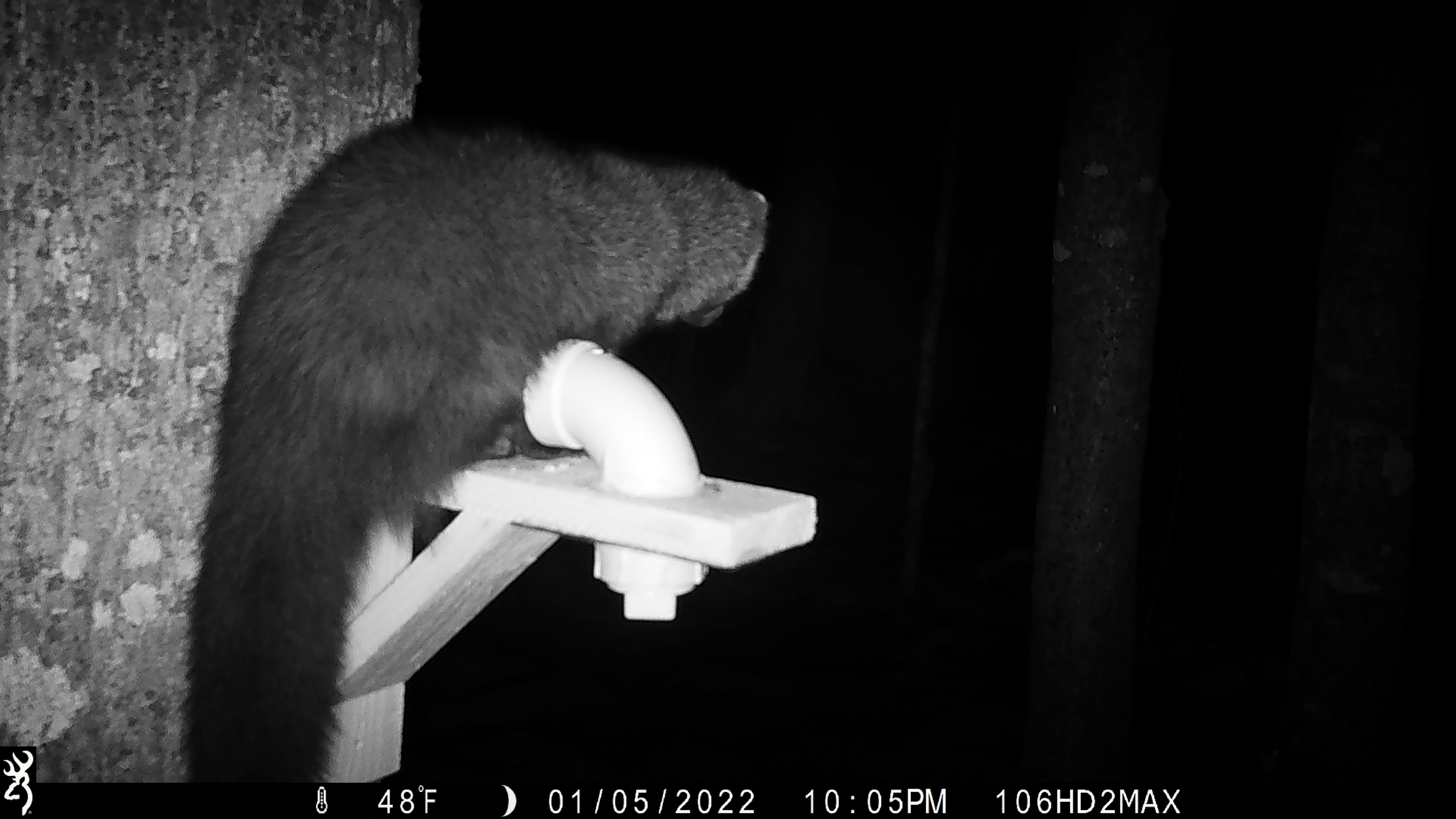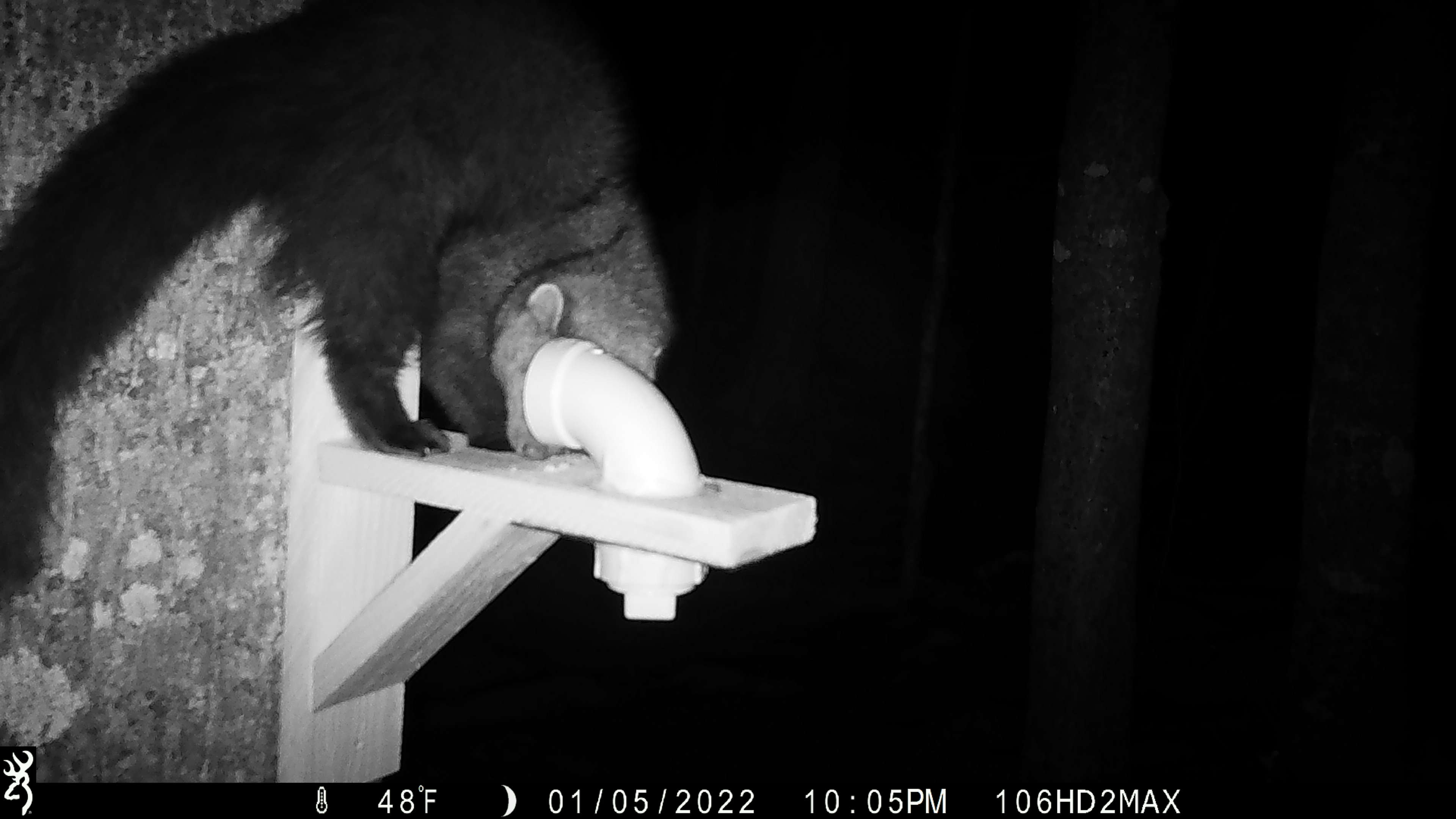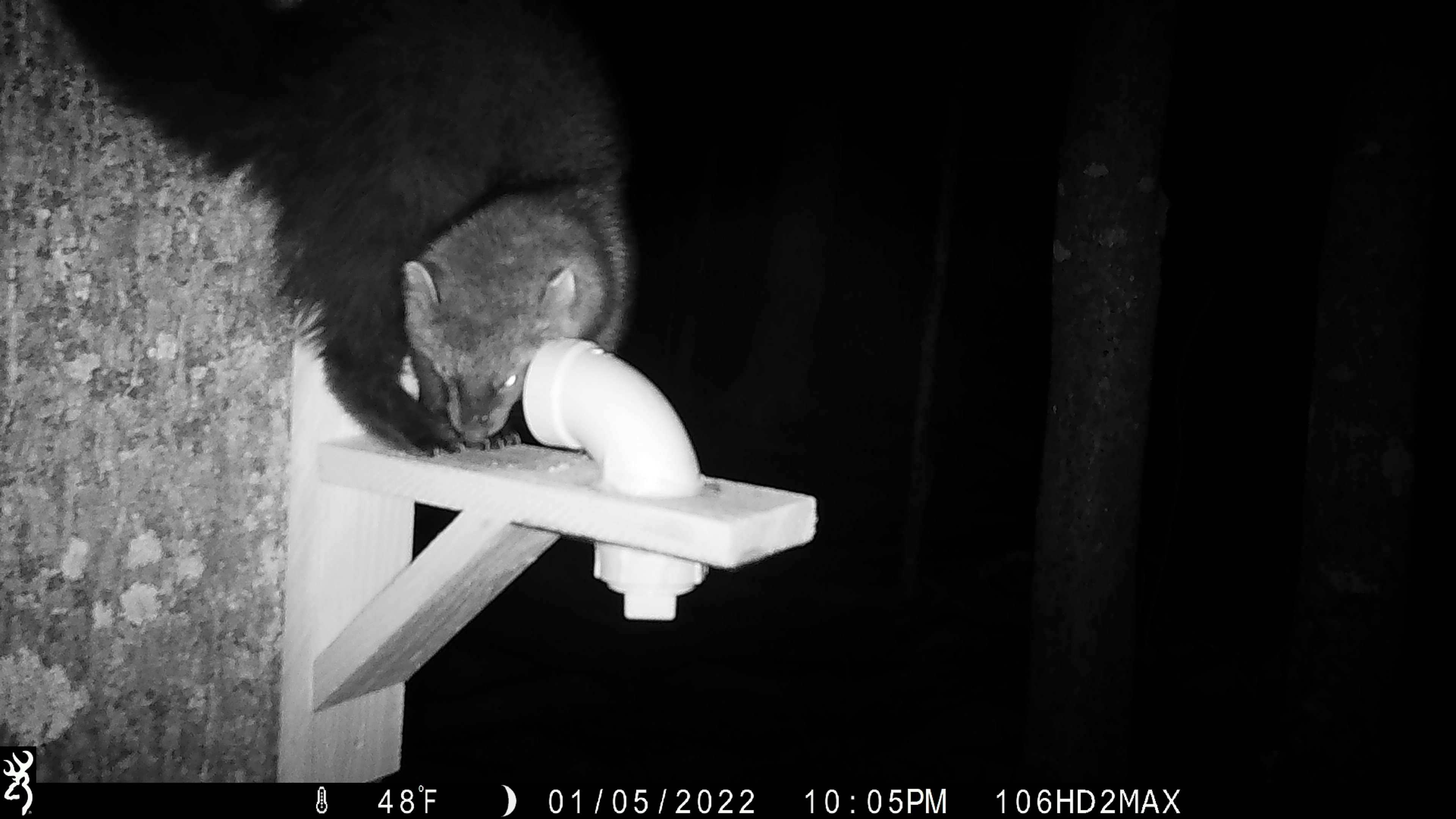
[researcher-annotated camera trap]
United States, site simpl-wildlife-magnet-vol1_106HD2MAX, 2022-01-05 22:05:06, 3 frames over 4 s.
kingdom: Animalia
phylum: Chordata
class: Mammalia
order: Carnivora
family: Mustelidae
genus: Pekania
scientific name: Pekania pennanti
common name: fisher